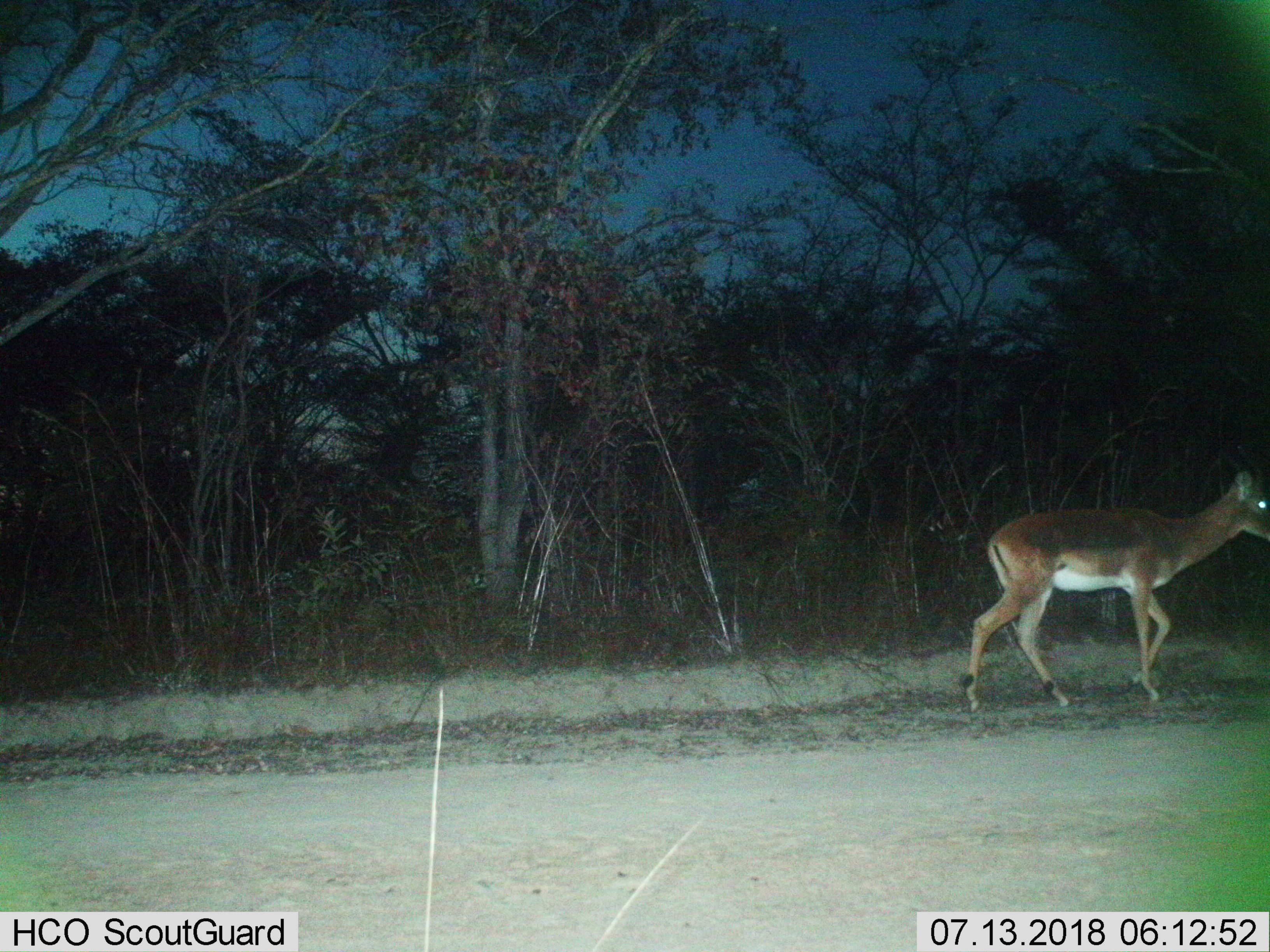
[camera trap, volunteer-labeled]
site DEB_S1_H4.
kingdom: Animalia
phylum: Chordata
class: Mammalia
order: Artiodactyla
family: Bovidae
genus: Aepyceros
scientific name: Aepyceros melampus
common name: impala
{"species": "impala (Aepyceros melampus)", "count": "1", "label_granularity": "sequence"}